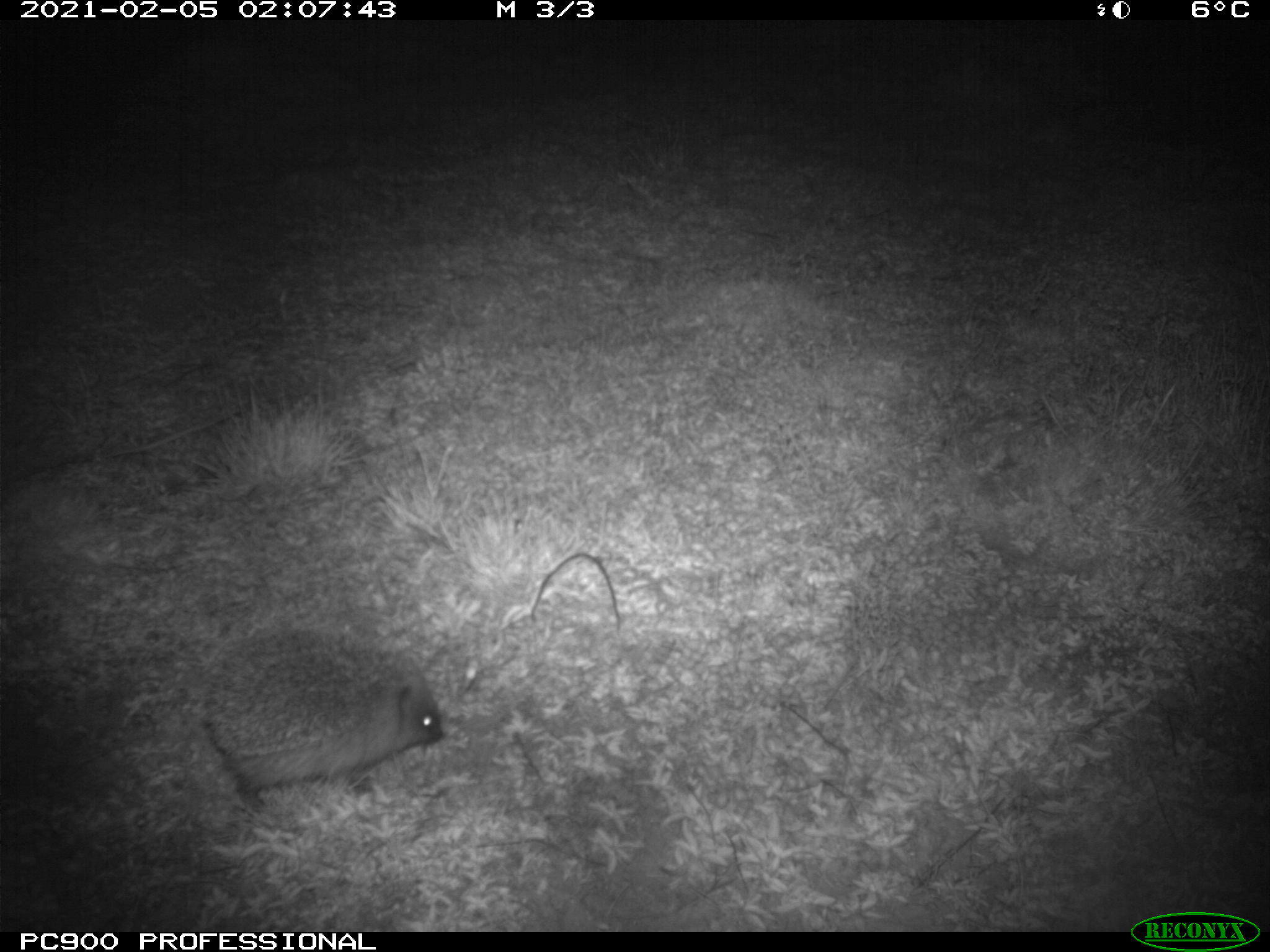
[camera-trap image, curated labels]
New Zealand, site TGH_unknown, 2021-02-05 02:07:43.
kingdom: Animalia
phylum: Chordata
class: Mammalia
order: Eulipotyphla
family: Erinaceidae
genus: Erinaceus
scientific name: Erinaceus europaeus europaeus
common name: european hedgehog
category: hedgehog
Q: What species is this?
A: Hedgehog (european hedgehog) (Erinaceus europaeus europaeus).